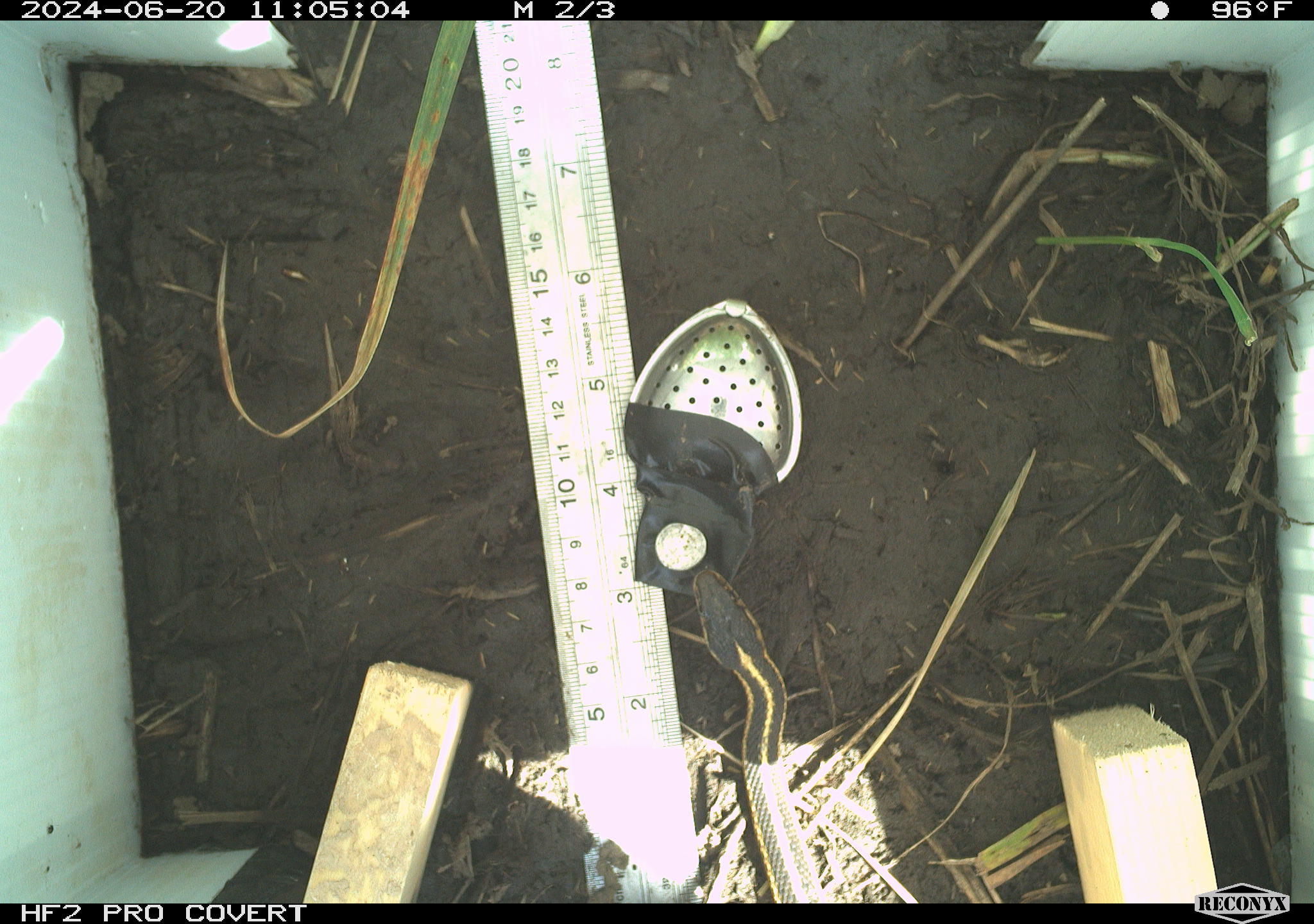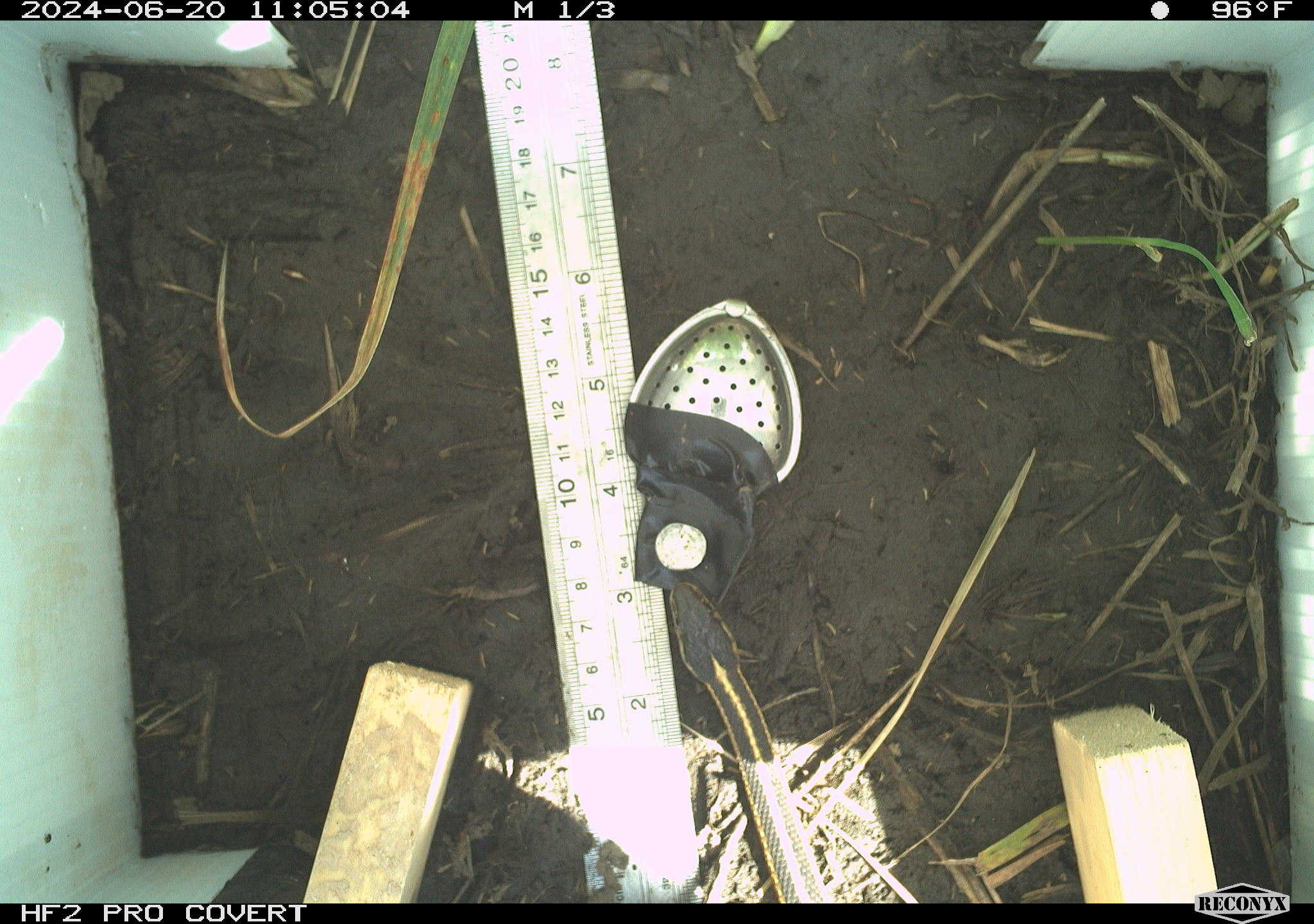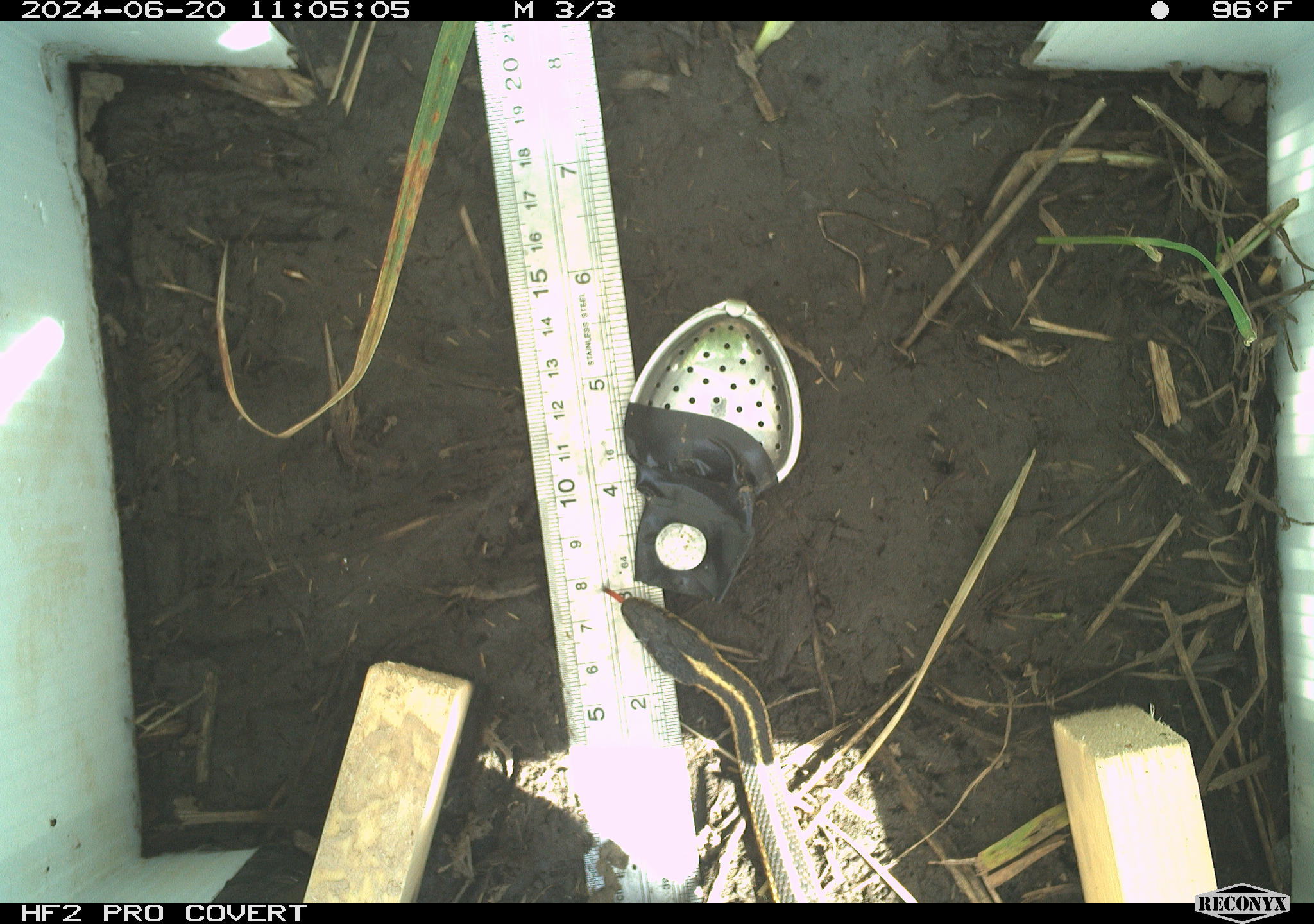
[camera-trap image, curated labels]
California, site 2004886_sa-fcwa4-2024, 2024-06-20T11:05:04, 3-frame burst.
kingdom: Animalia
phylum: Chordata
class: Reptilia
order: Squamata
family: Colubridae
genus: Thamnophis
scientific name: Thamnophis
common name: american gartersnakes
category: thamnophis species